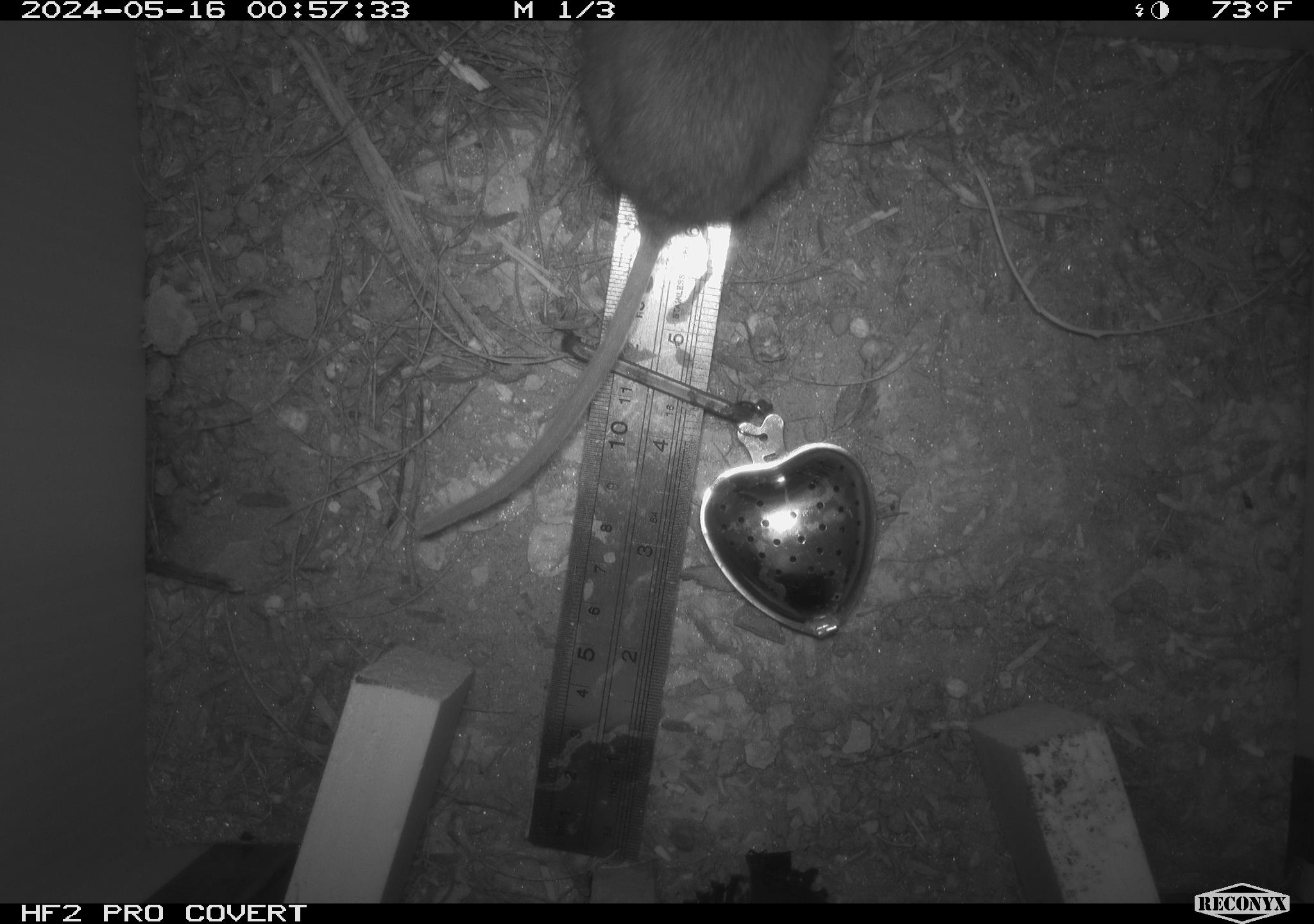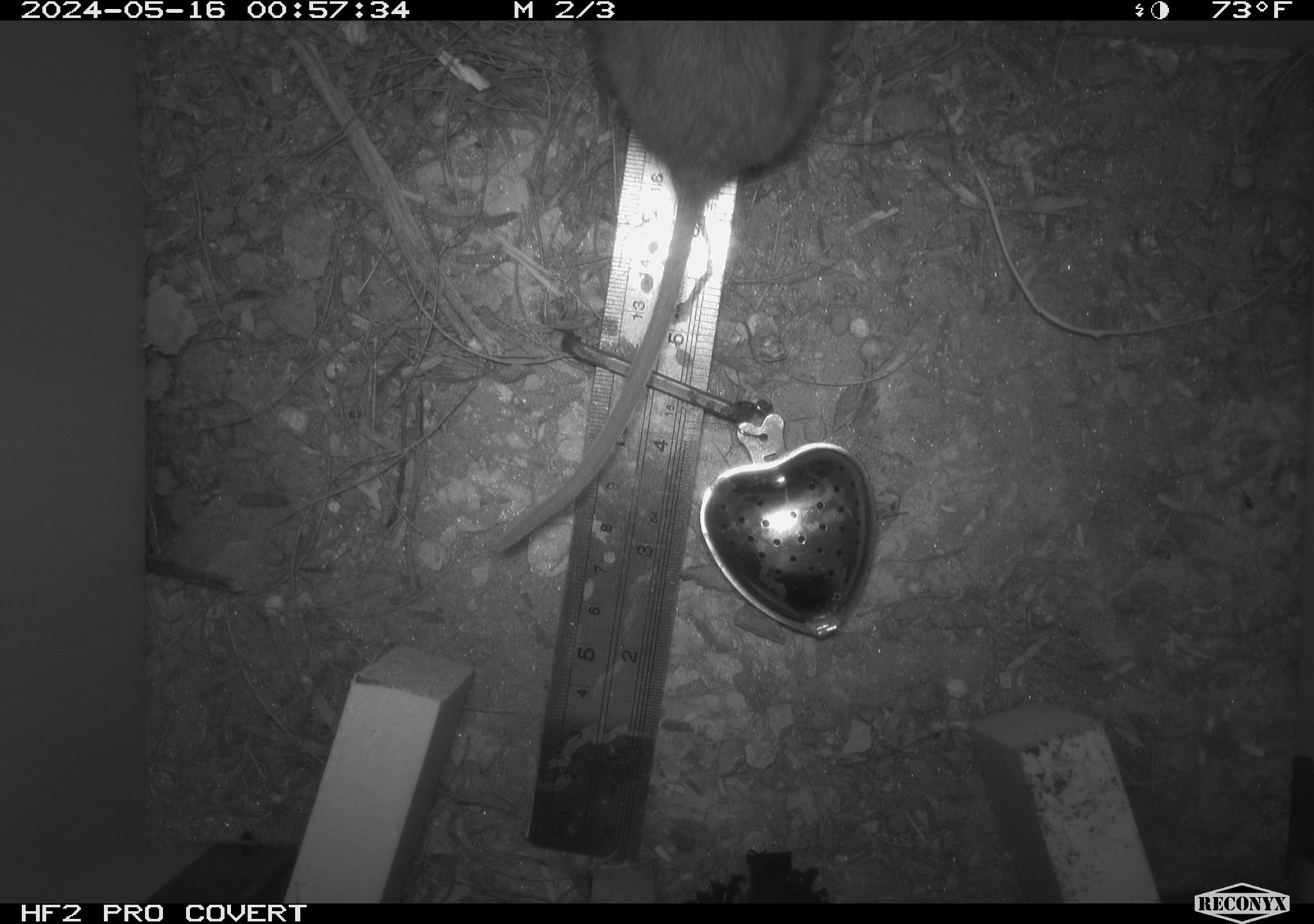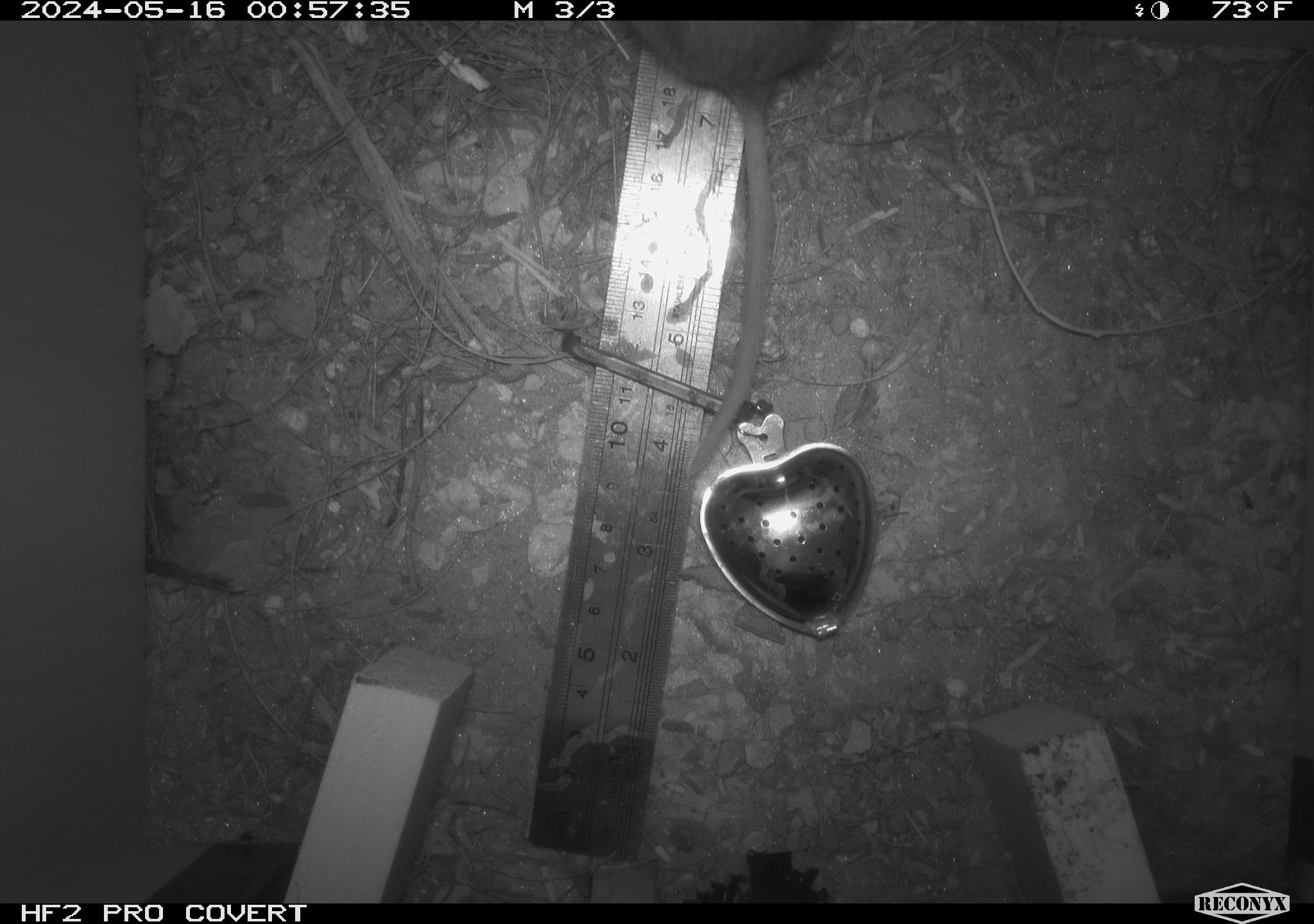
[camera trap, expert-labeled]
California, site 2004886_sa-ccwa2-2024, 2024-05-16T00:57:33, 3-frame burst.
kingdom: Animalia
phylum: Chordata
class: Mammalia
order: Rodentia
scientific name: Rodentia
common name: mouse species